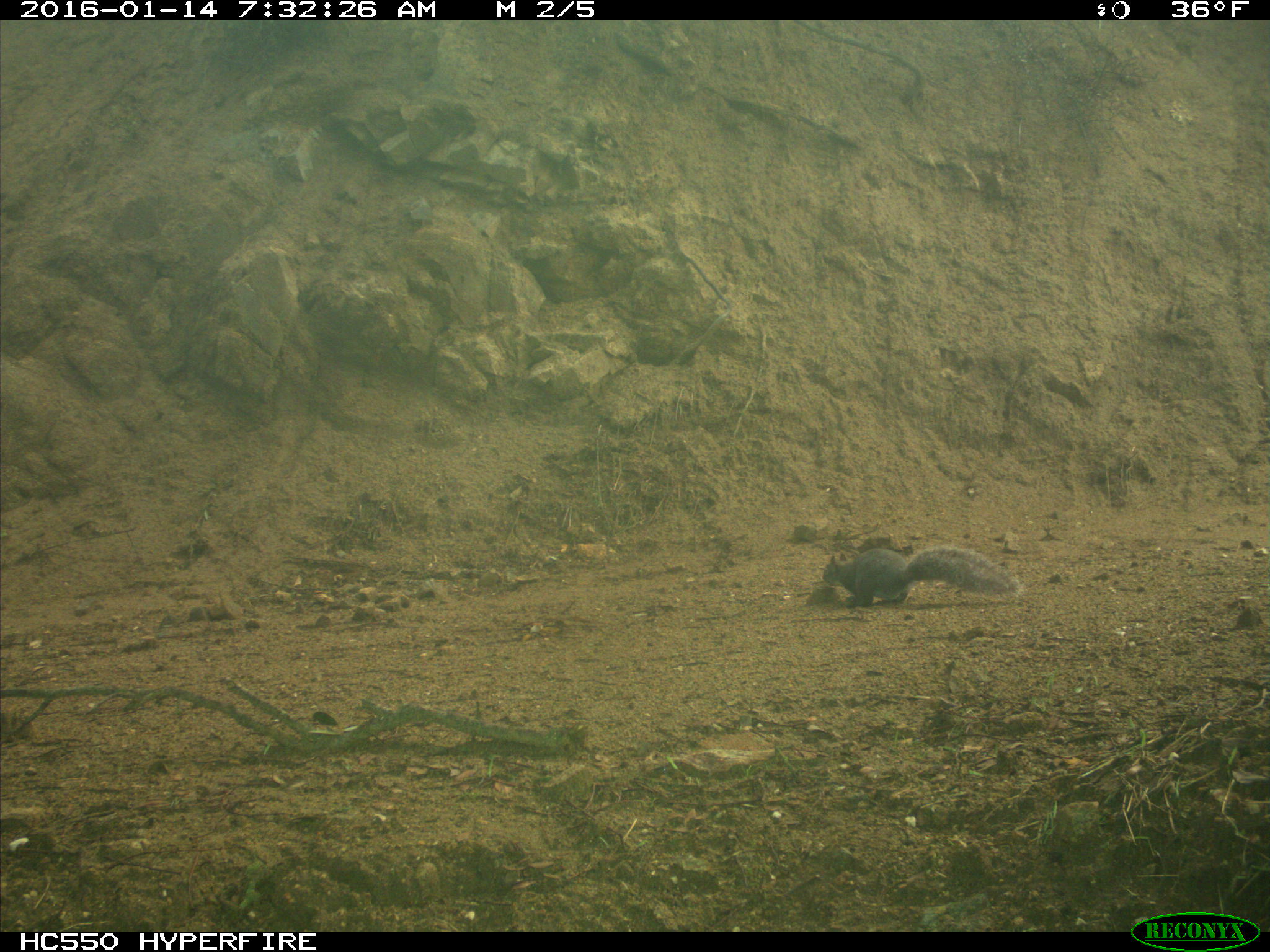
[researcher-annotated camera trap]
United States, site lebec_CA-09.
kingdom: Animalia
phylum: Chordata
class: Mammalia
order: Rodentia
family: Sciuridae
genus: Sciurus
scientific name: Sciurus carolinensis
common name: eastern gray squirrel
Sciurus carolinensis (eastern gray squirrel).